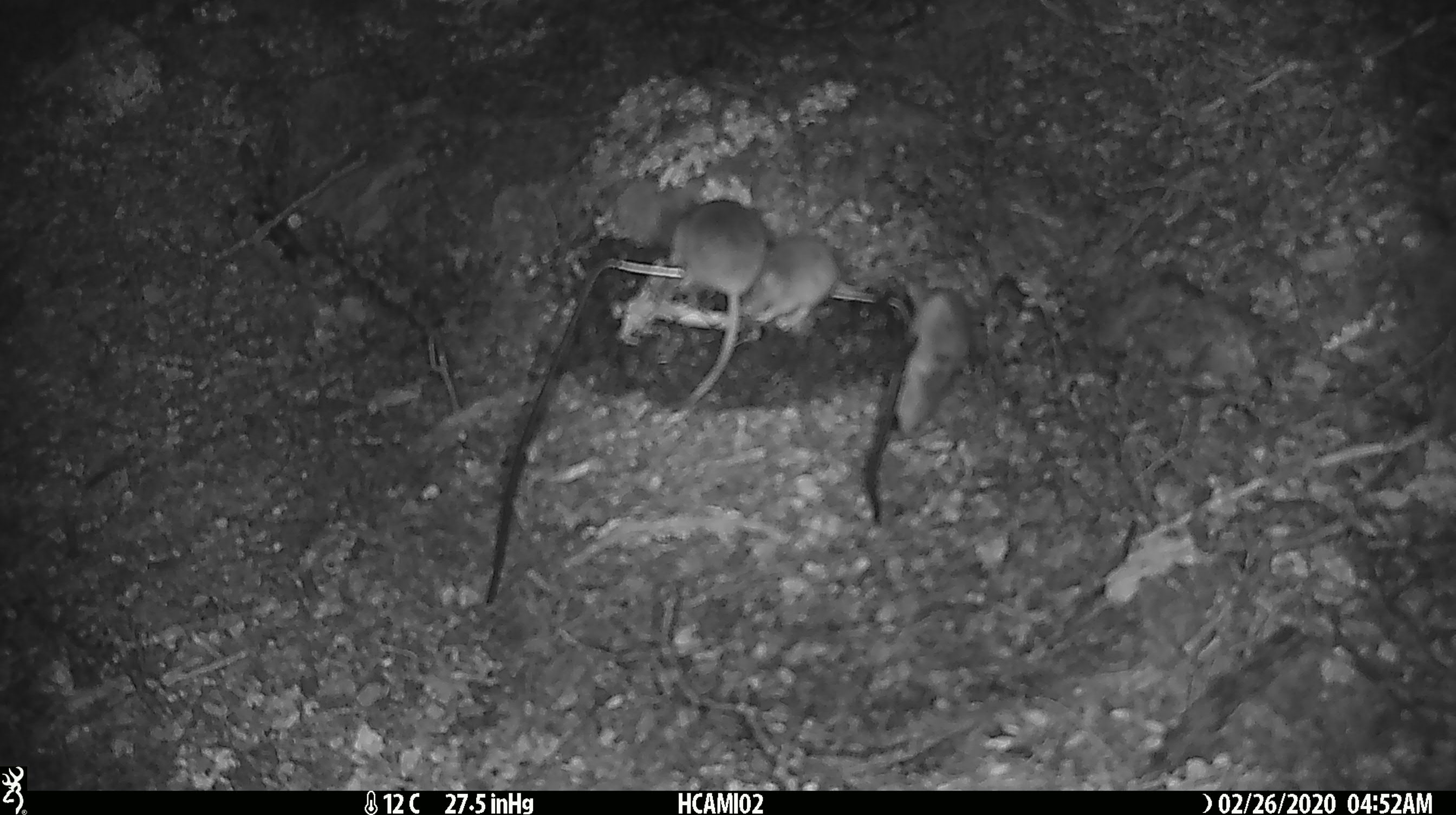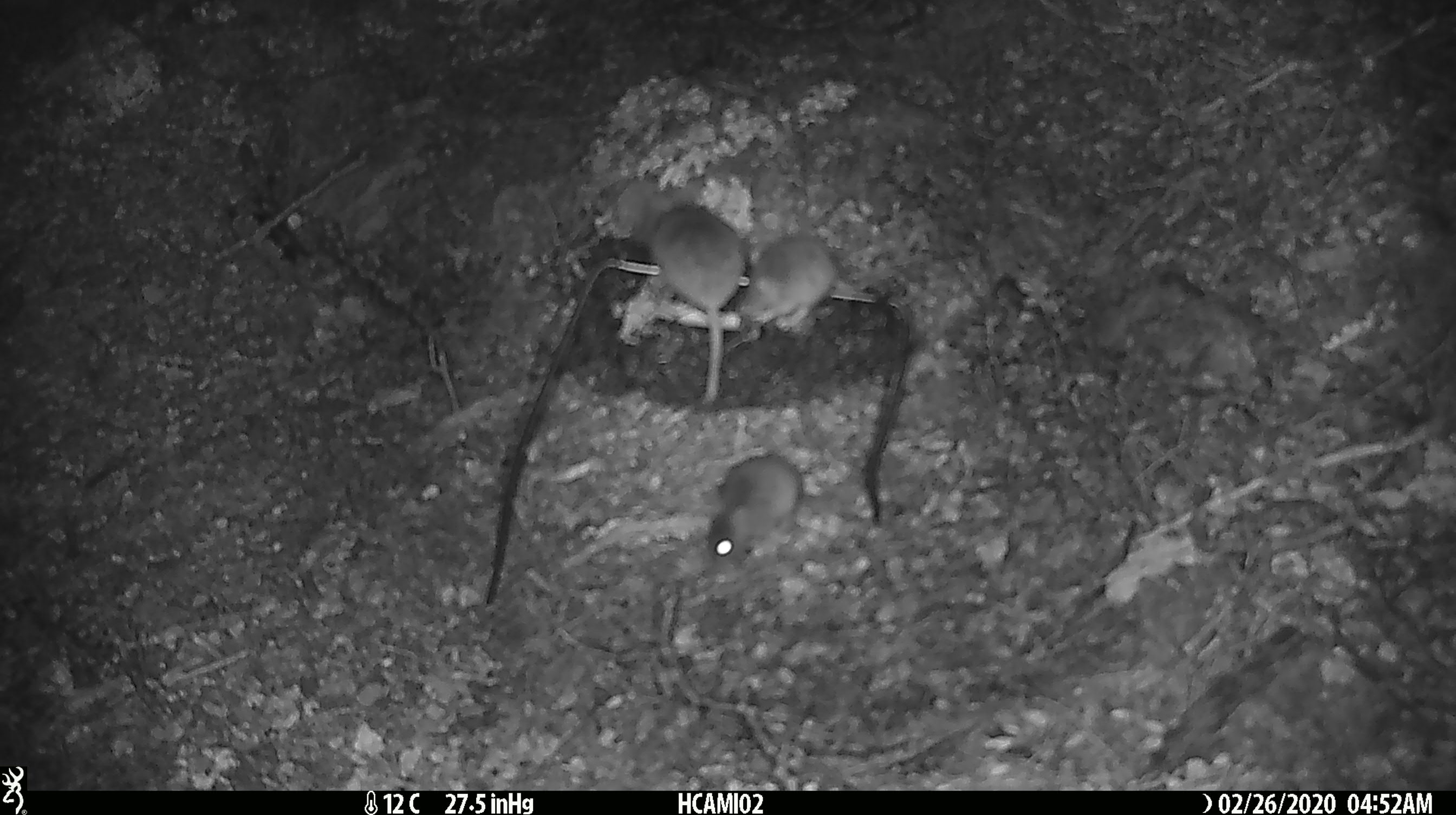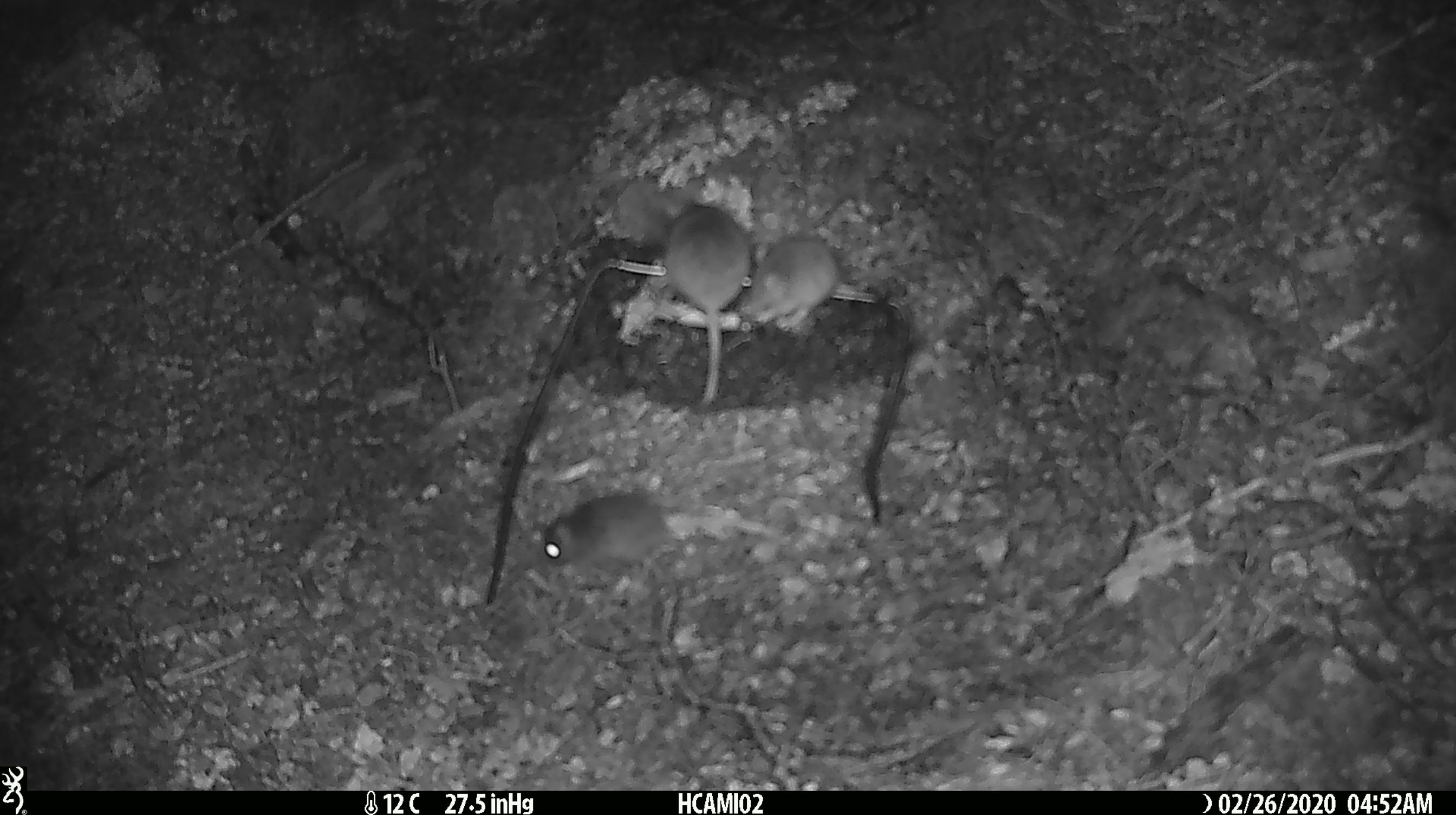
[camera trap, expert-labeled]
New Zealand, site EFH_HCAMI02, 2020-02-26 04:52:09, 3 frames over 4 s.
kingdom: Animalia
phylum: Chordata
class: Mammalia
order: Rodentia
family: Muridae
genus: Mus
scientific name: Mus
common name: mouse